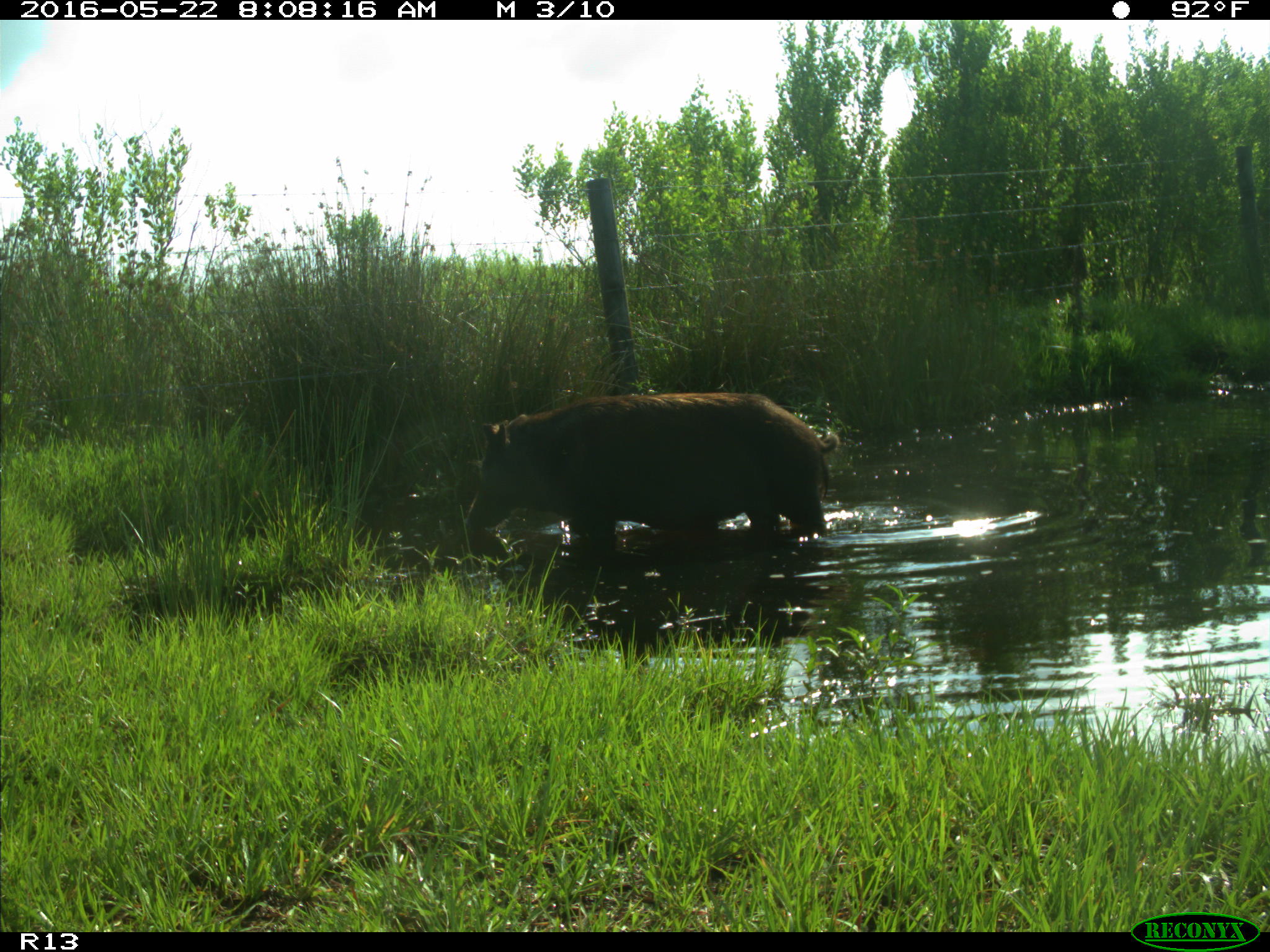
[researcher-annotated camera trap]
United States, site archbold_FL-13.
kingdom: Animalia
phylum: Chordata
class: Mammalia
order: Artiodactyla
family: Suidae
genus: Sus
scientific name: Sus scrofa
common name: wild boar